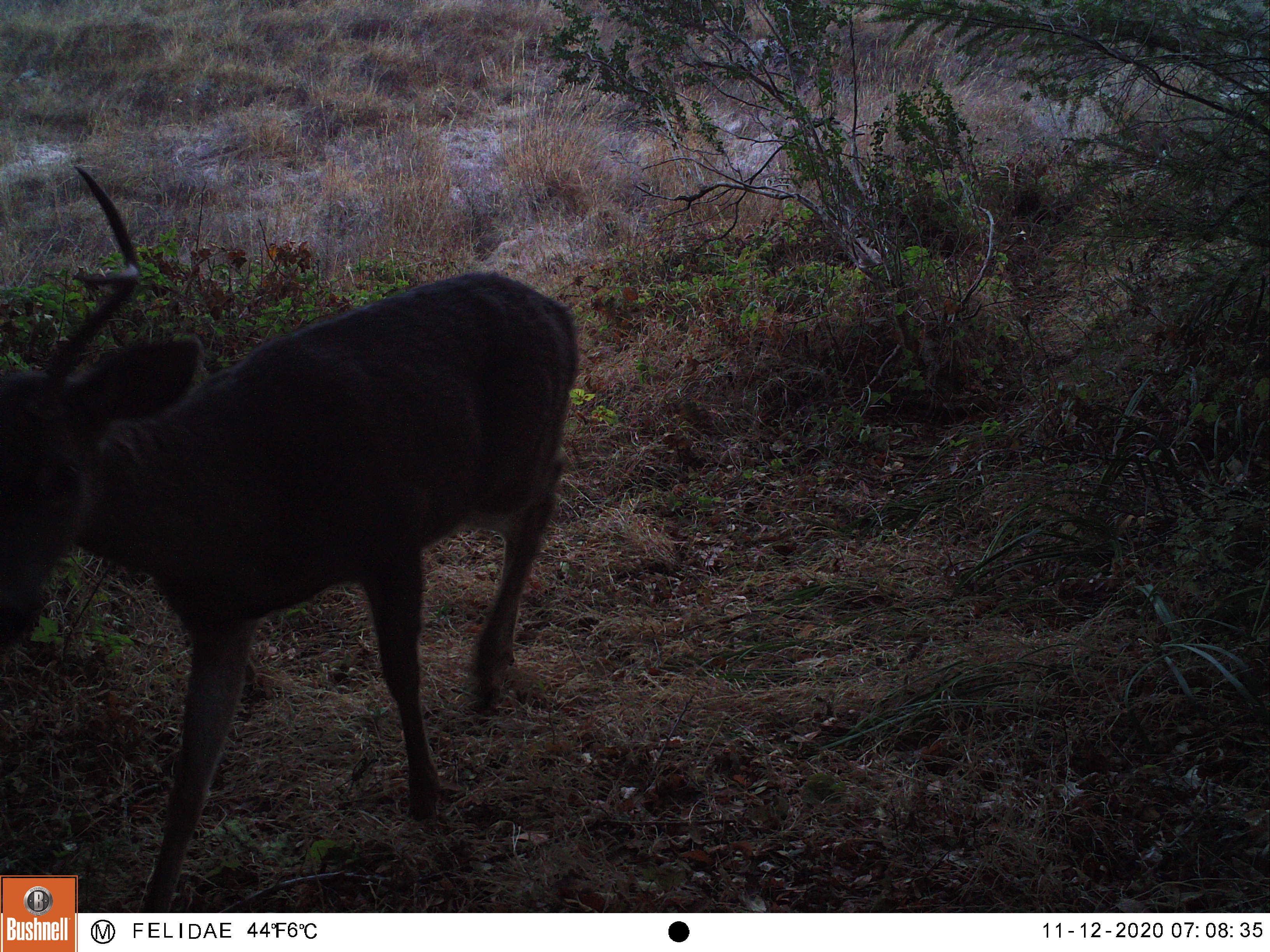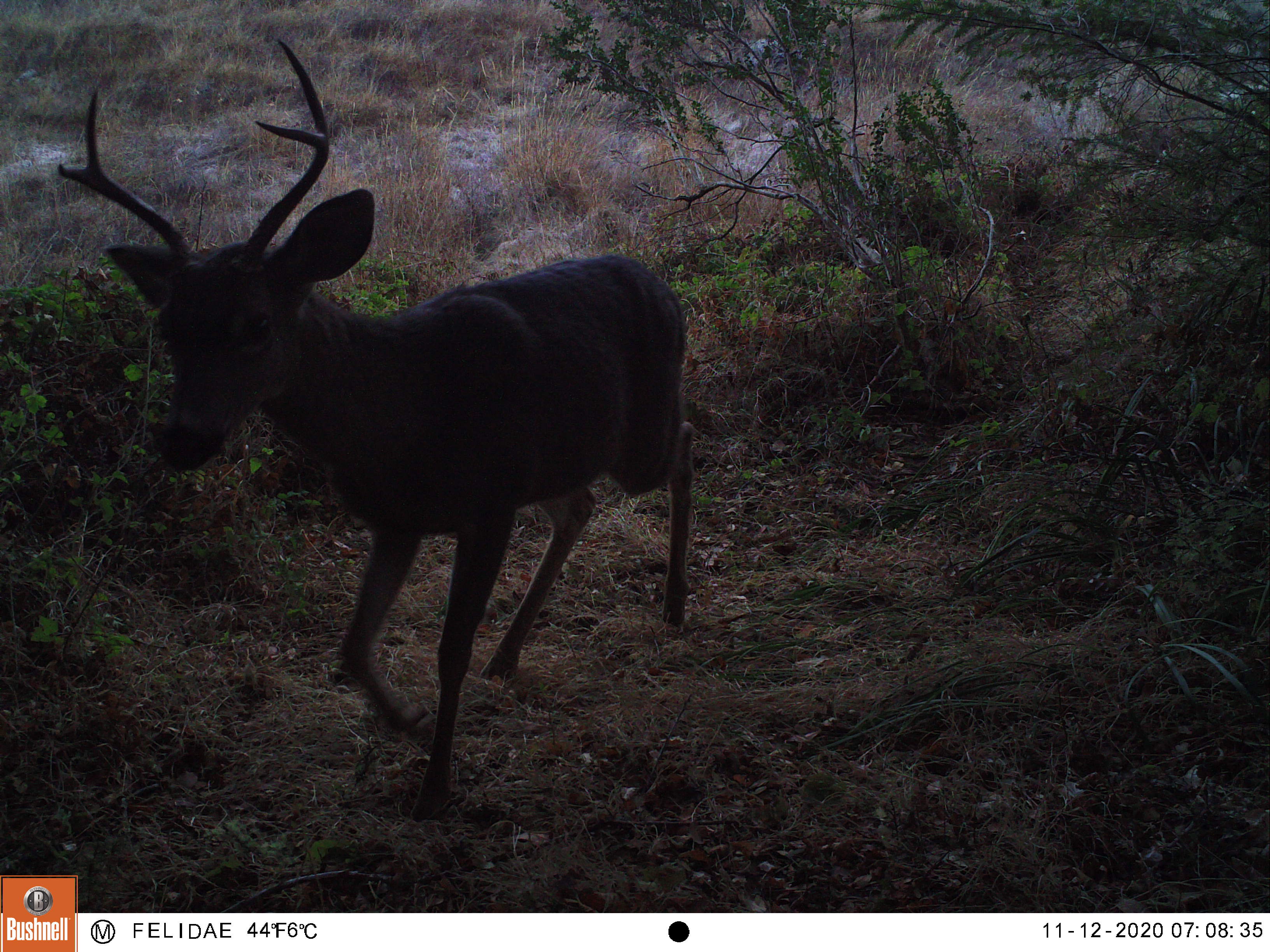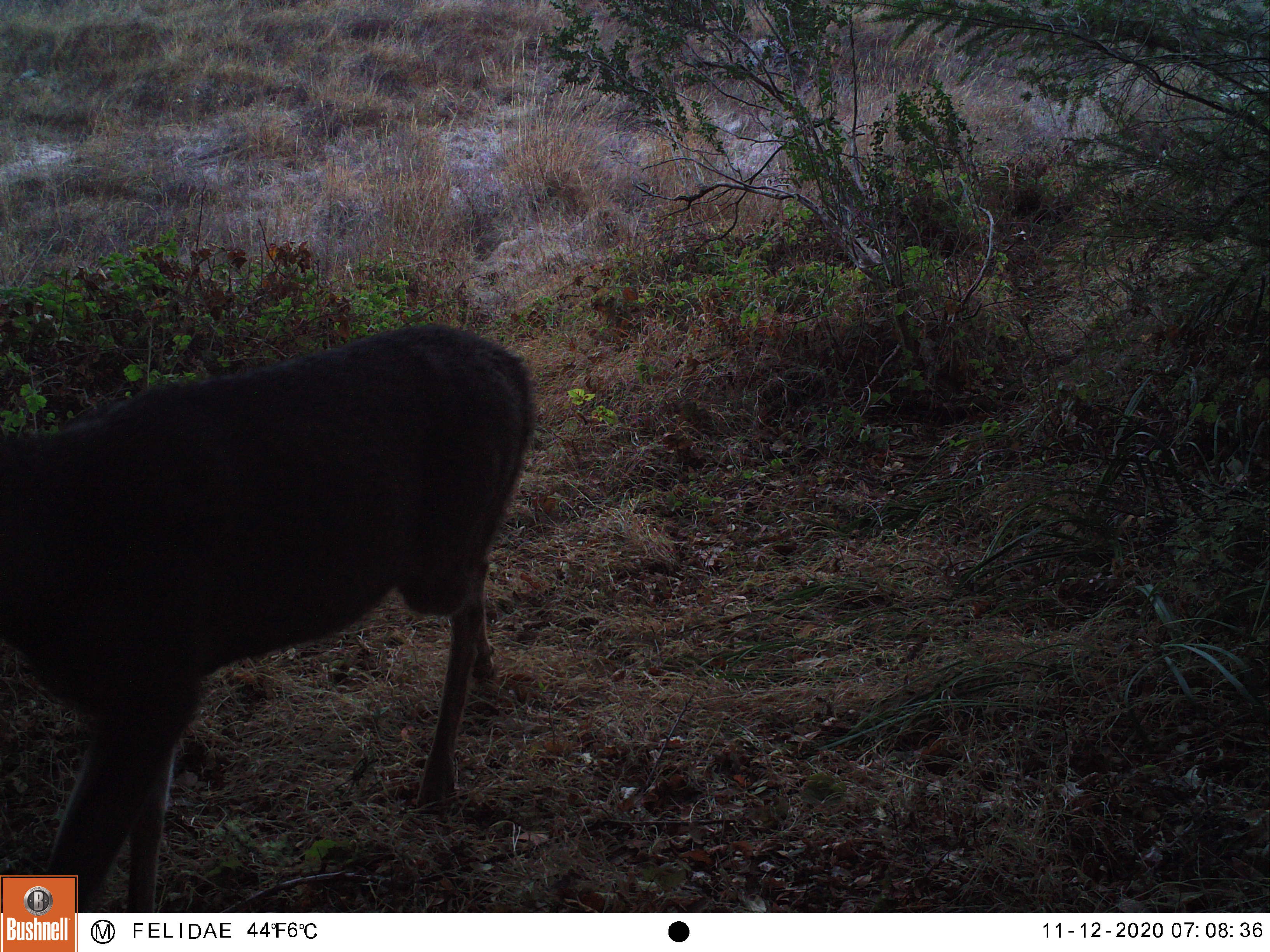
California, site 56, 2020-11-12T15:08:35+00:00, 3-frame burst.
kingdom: Animalia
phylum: Chordata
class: Mammalia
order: Artiodactyla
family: Cervidae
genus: Odocoileus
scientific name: Odocoileus hemionus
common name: mule deer